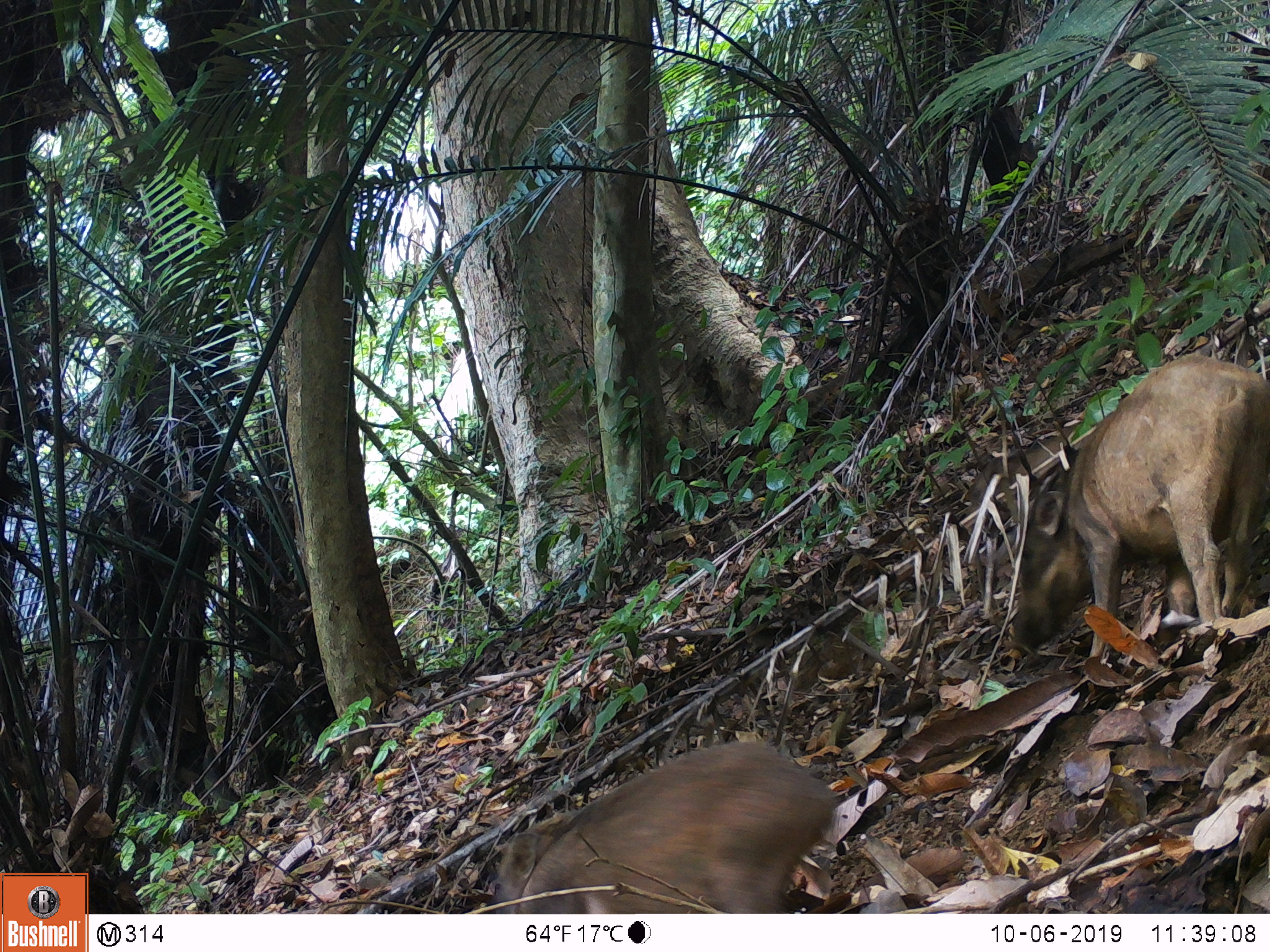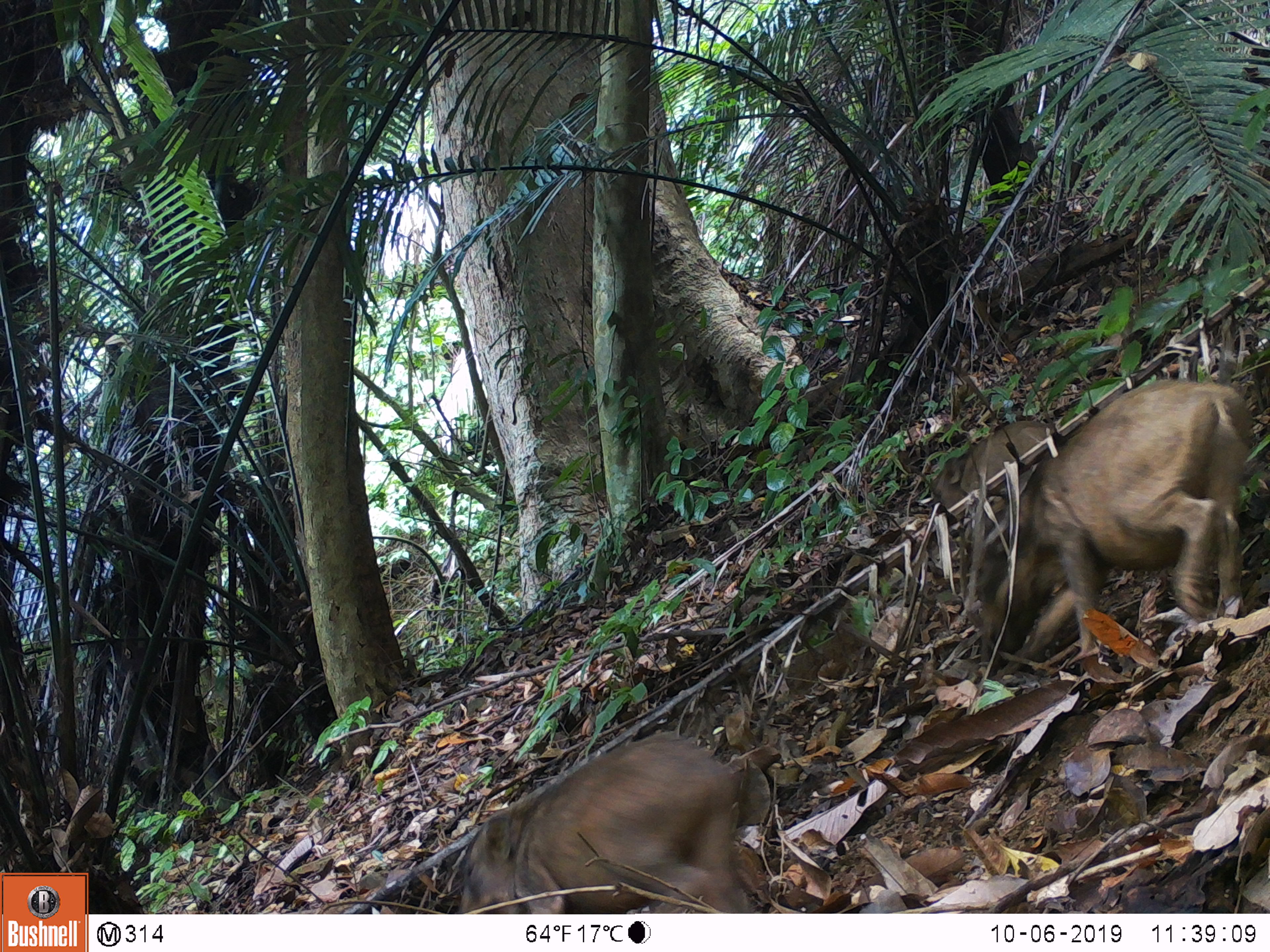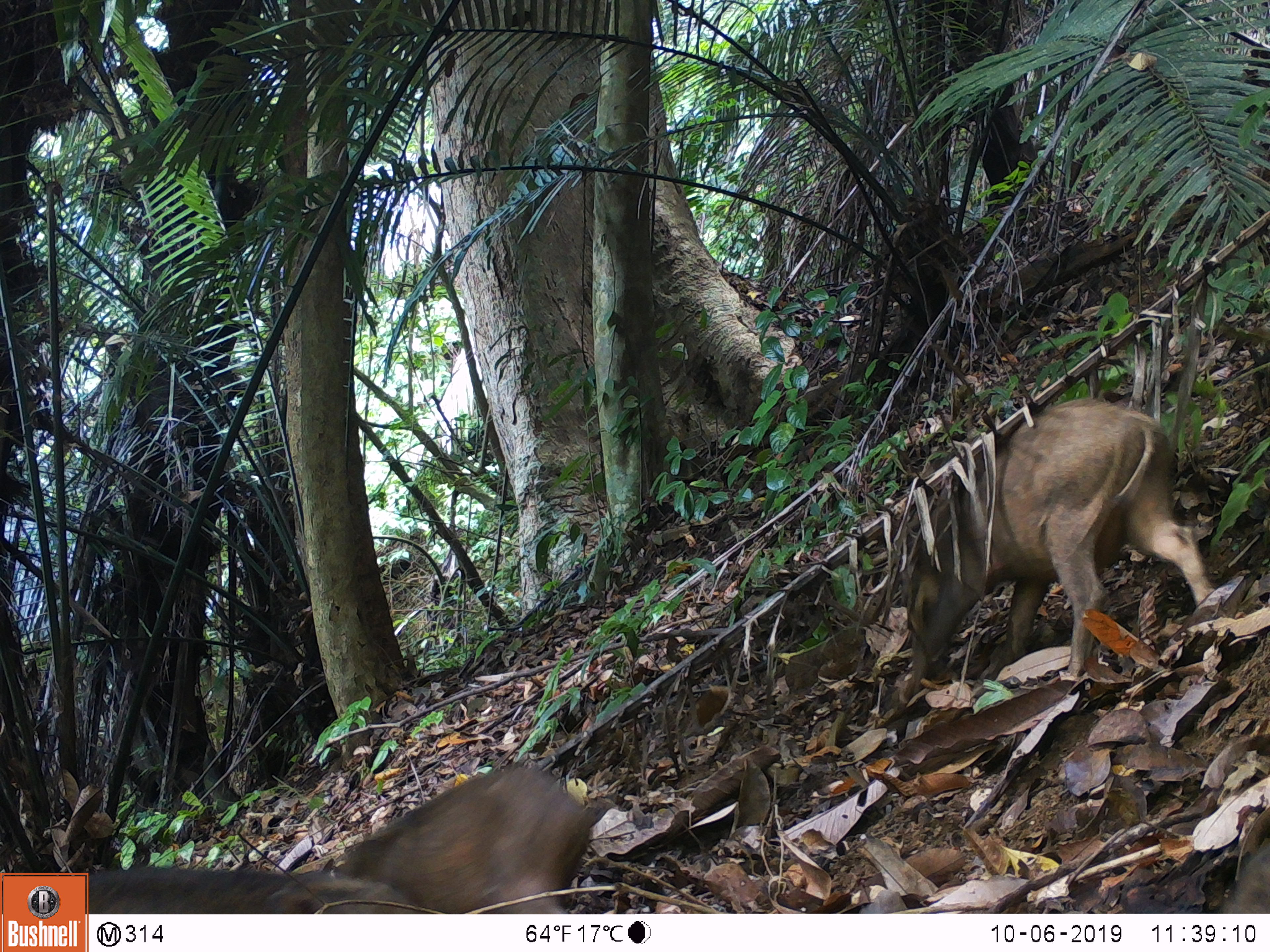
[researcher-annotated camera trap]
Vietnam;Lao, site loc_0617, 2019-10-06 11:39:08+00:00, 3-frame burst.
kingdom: Animalia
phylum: Chordata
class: Mammalia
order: Artiodactyla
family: Suidae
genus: Sus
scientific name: Sus scrofa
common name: eurasian wild pig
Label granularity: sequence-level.